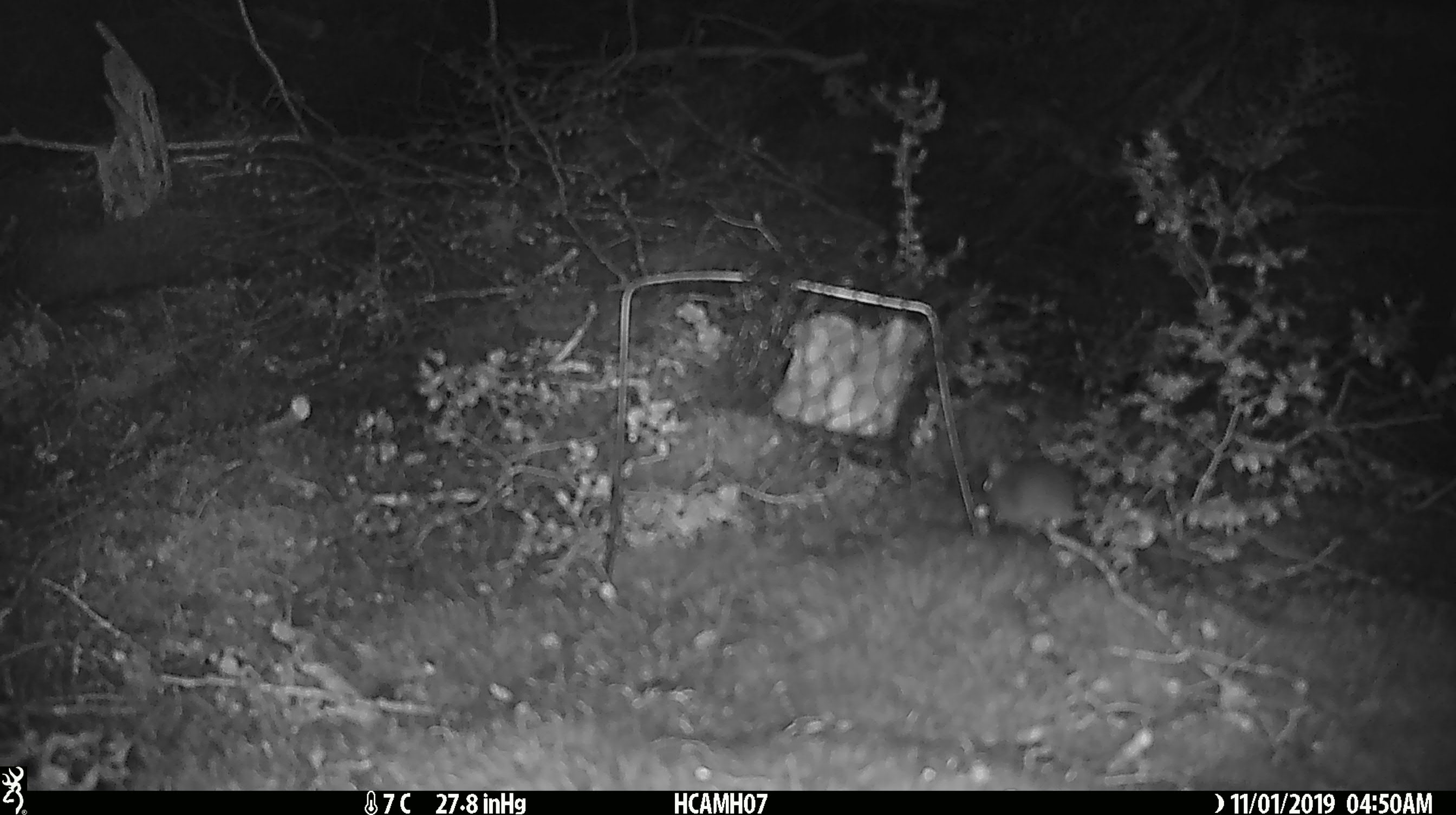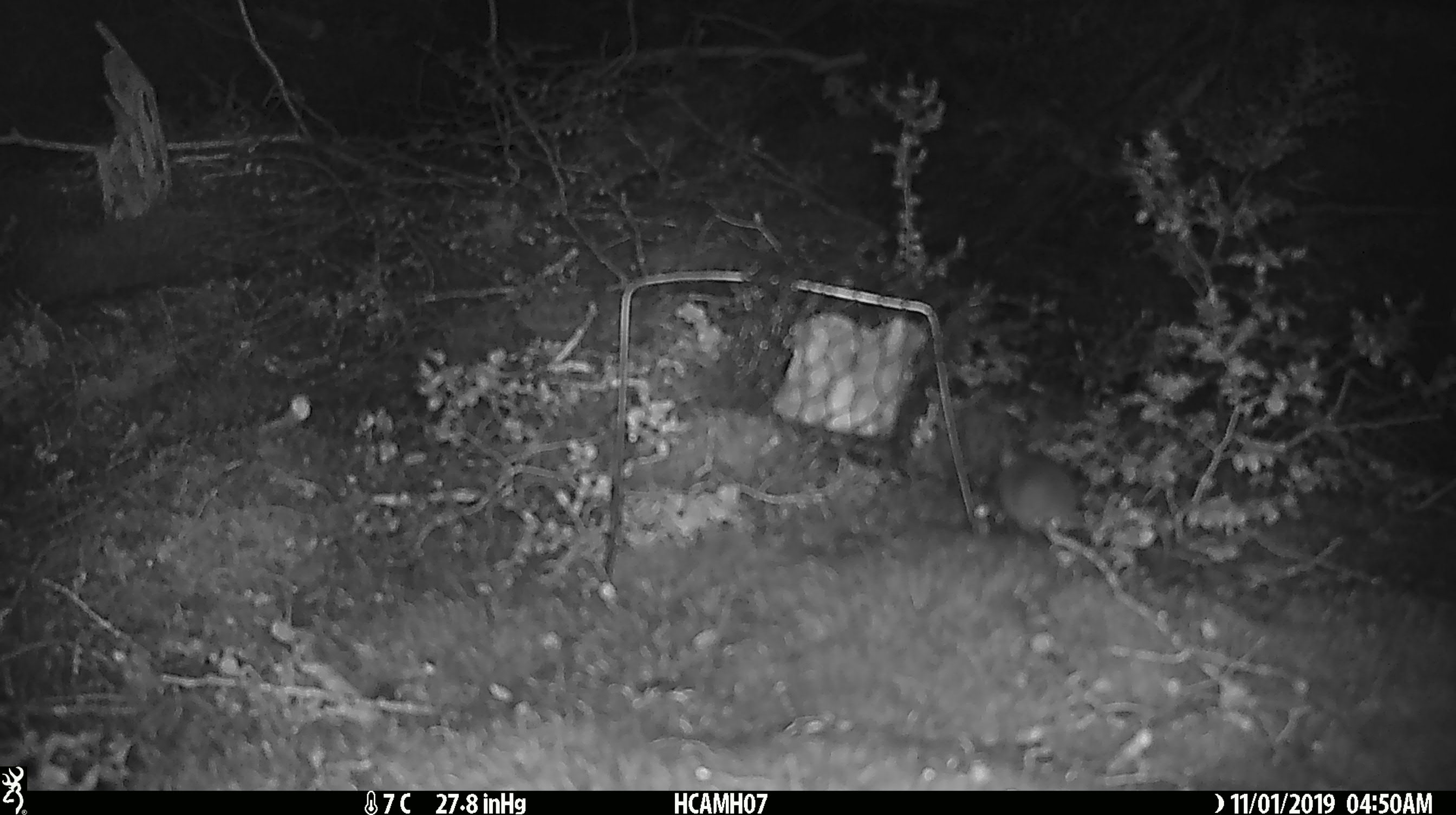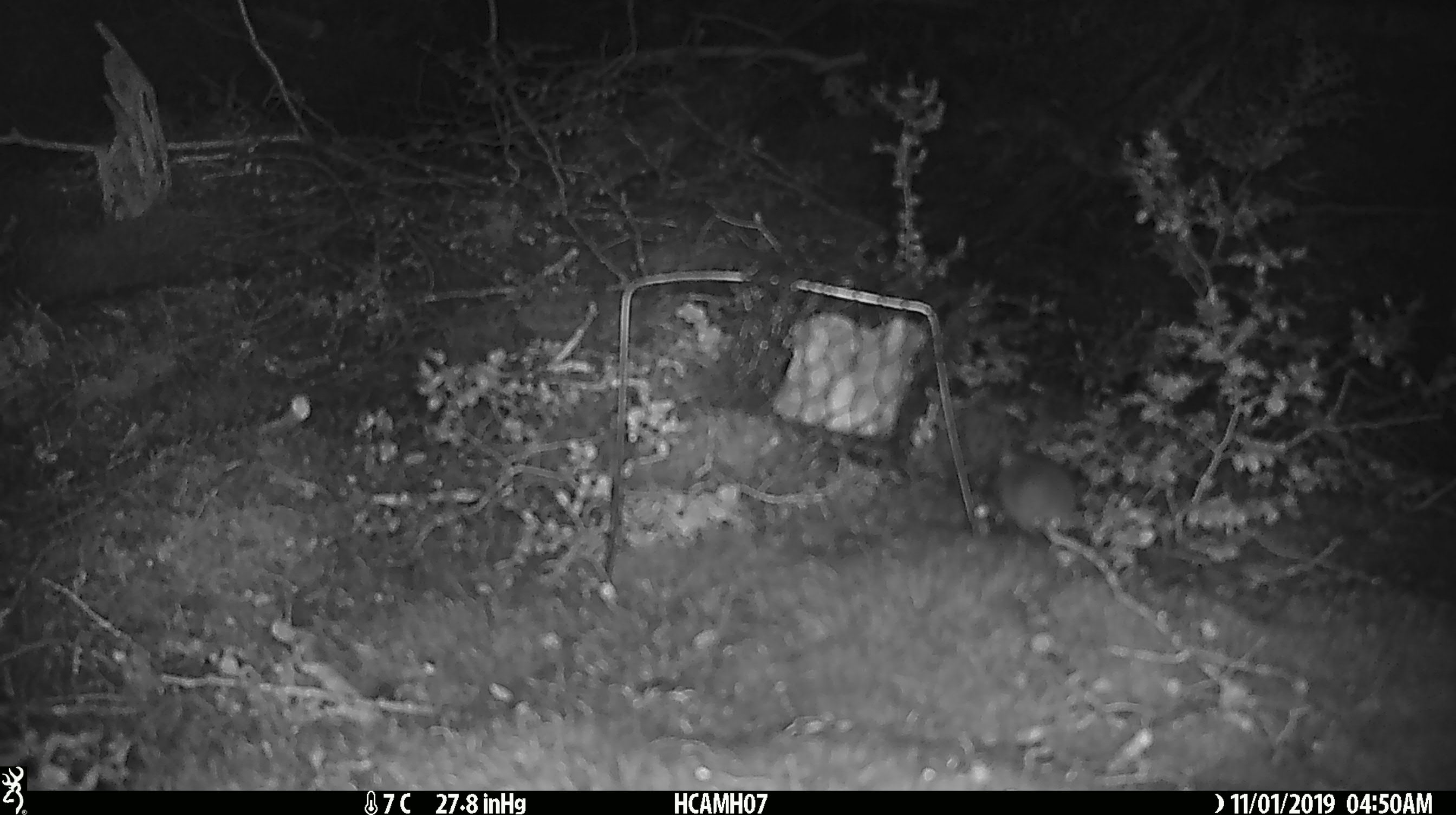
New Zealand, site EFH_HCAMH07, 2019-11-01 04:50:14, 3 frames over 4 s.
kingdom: Animalia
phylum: Chordata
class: Mammalia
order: Rodentia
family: Muridae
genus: Mus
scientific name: Mus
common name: mouse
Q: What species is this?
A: Mouse (Mus).